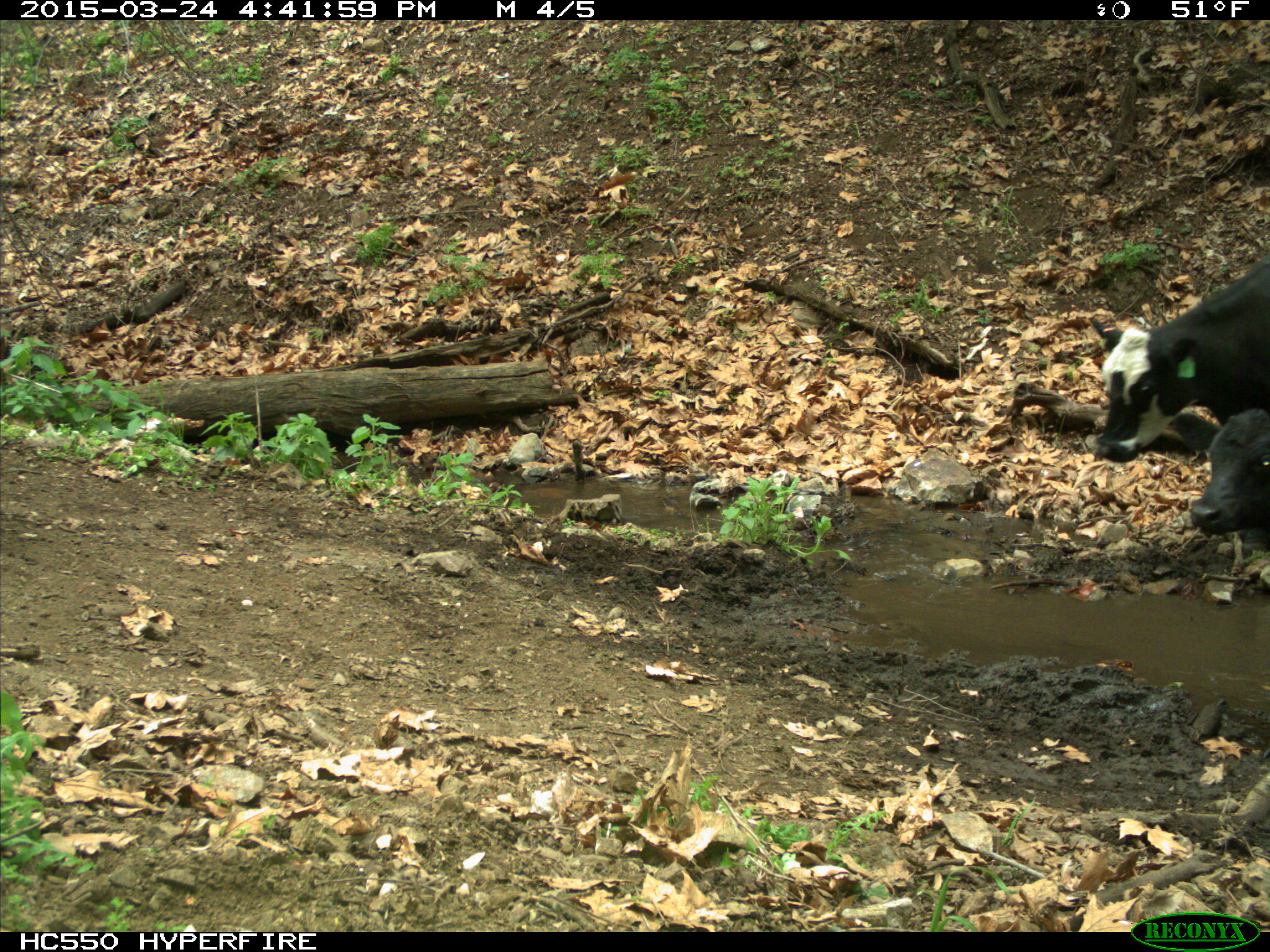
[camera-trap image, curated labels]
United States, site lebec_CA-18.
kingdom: Animalia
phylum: Chordata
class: Mammalia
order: Artiodactyla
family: Bovidae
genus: Bos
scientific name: Bos taurus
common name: domestic cow